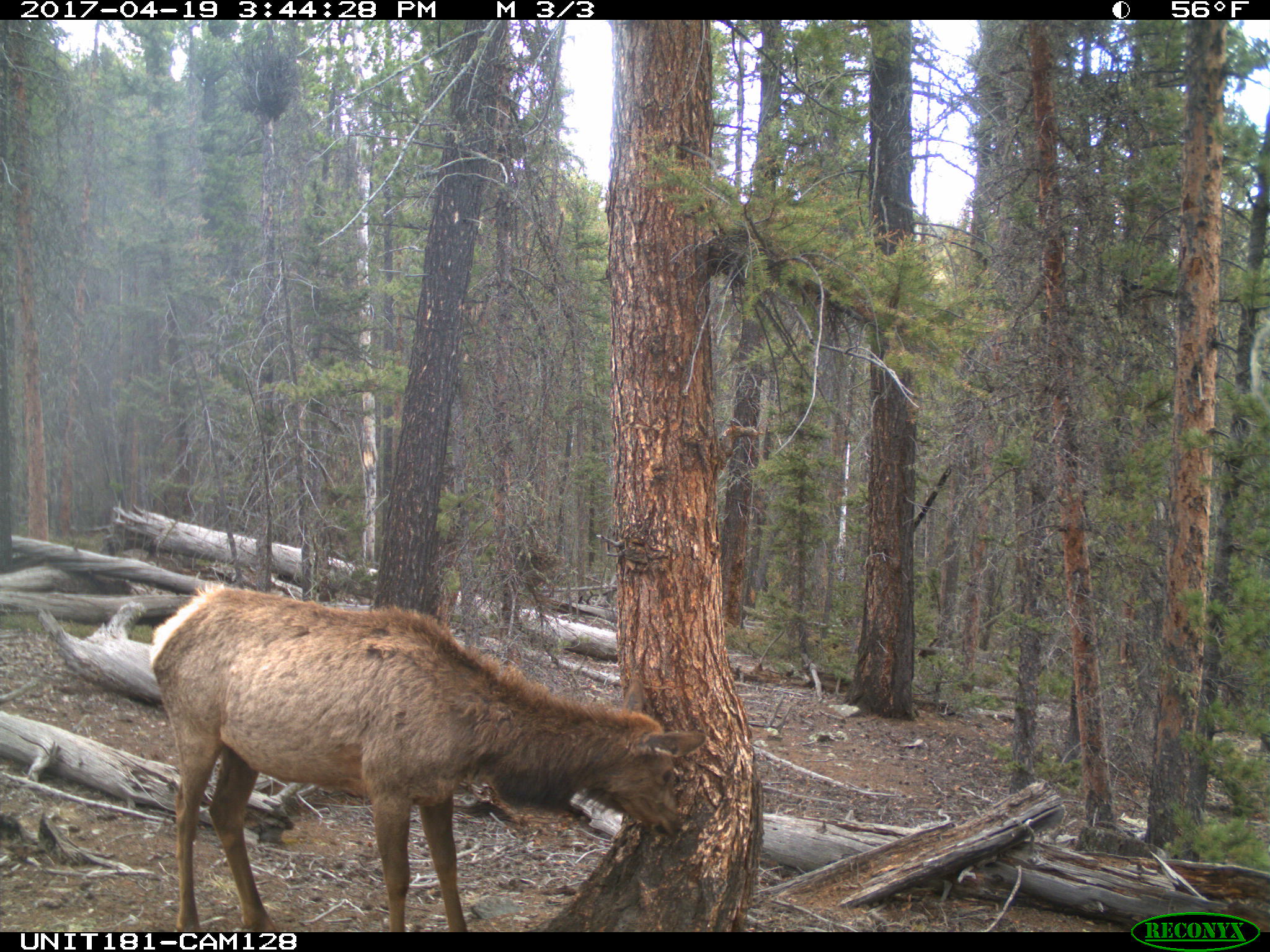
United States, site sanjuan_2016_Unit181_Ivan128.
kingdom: Animalia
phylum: Chordata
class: Mammalia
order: Artiodactyla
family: Cervidae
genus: Cervus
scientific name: Cervus elaphus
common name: red deer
Cervus elaphus (red deer).